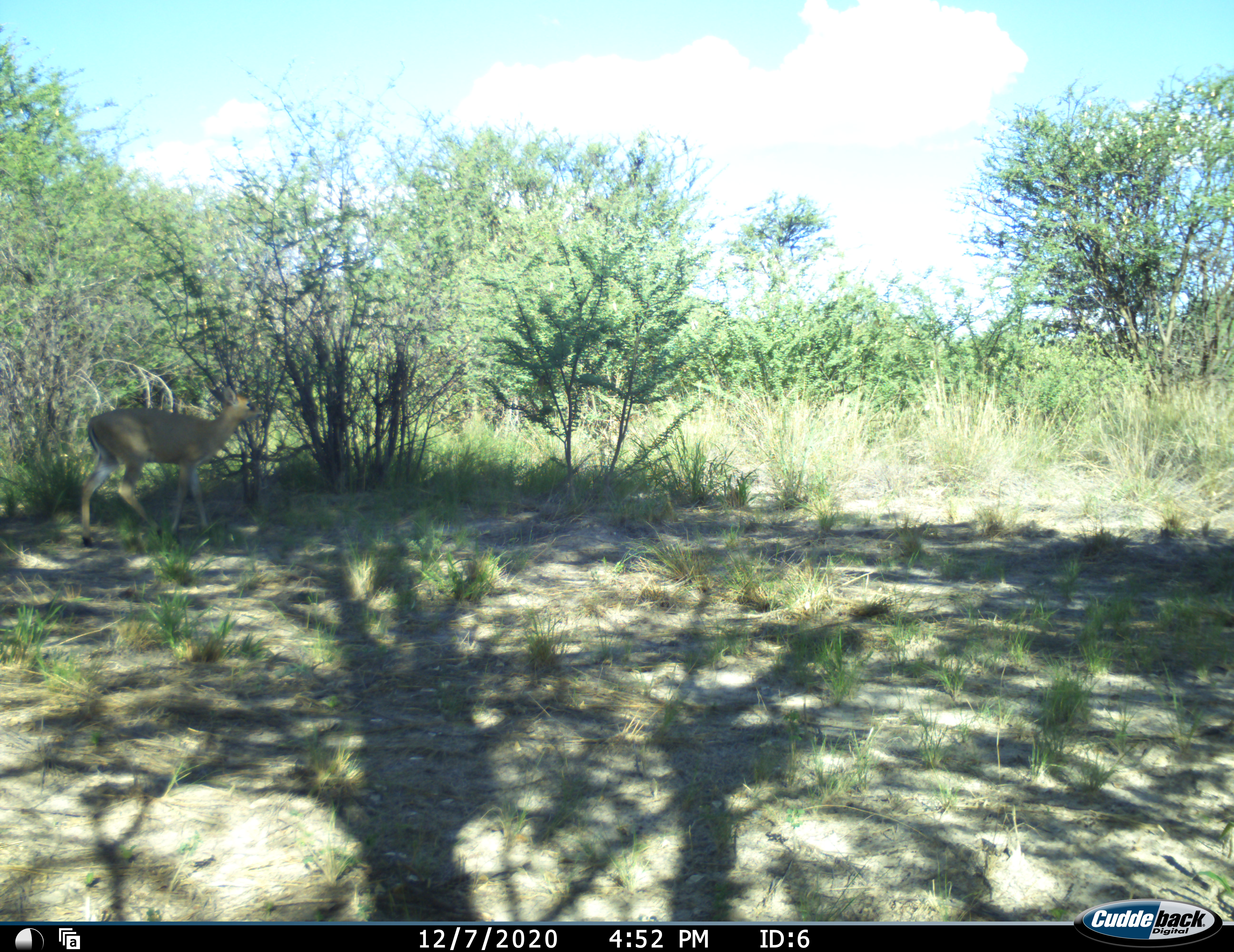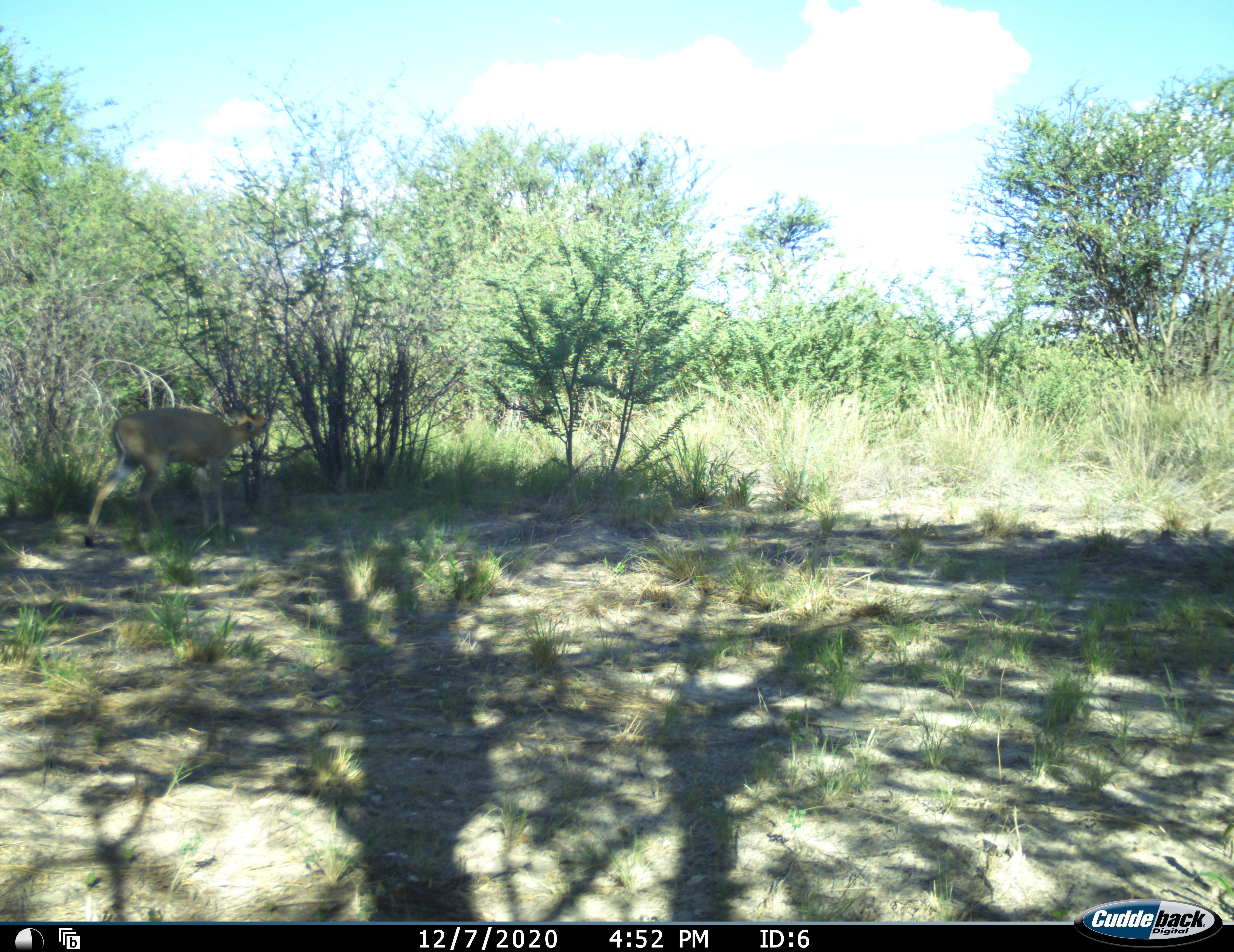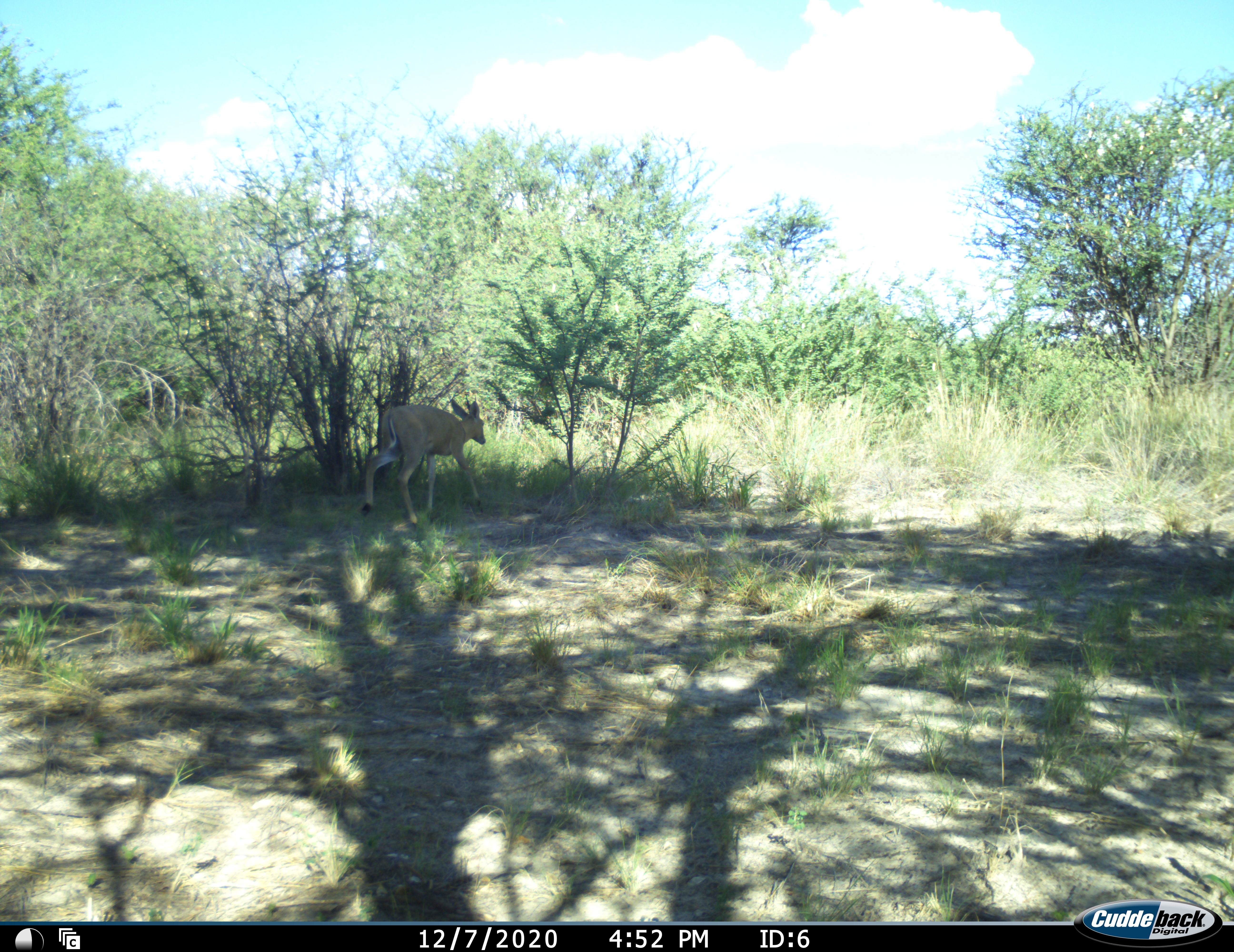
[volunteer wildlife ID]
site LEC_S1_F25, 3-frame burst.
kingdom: Animalia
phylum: Chordata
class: Mammalia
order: Artiodactyla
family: Bovidae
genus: Sylvicapra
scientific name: Sylvicapra grimmia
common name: common duiker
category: duikercommongrey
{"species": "duikercommongrey (common duiker) (Sylvicapra grimmia)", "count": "1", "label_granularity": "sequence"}